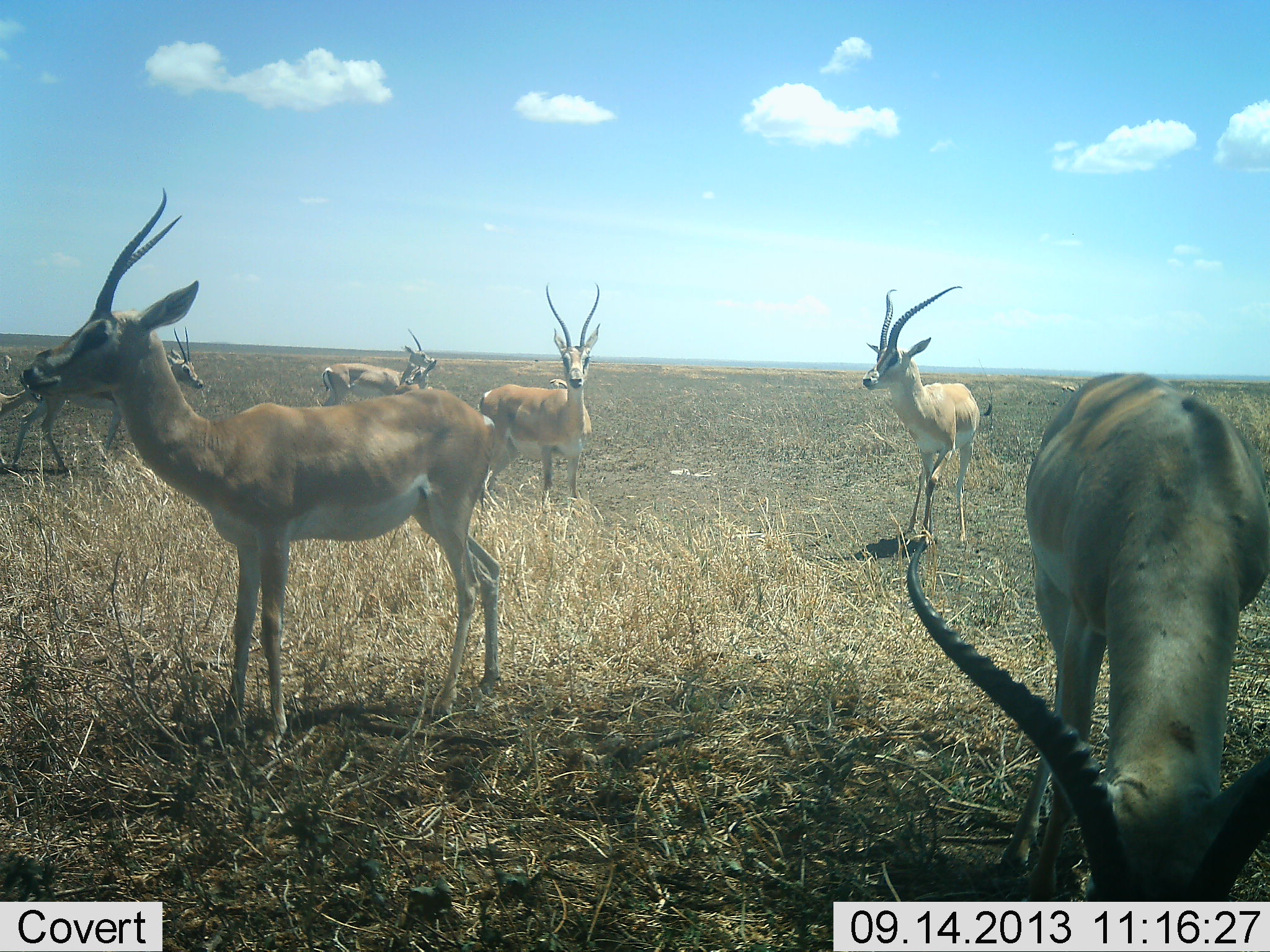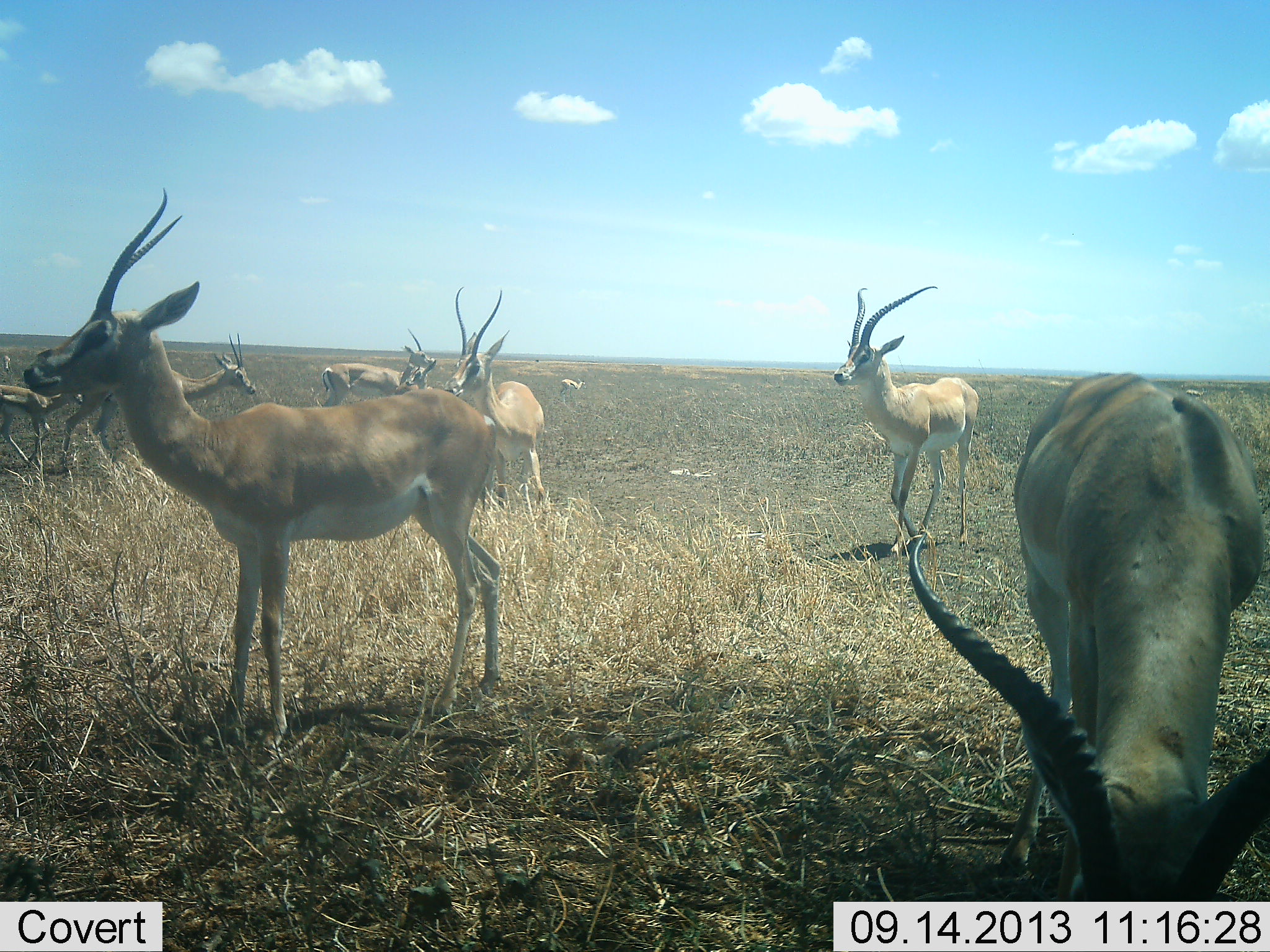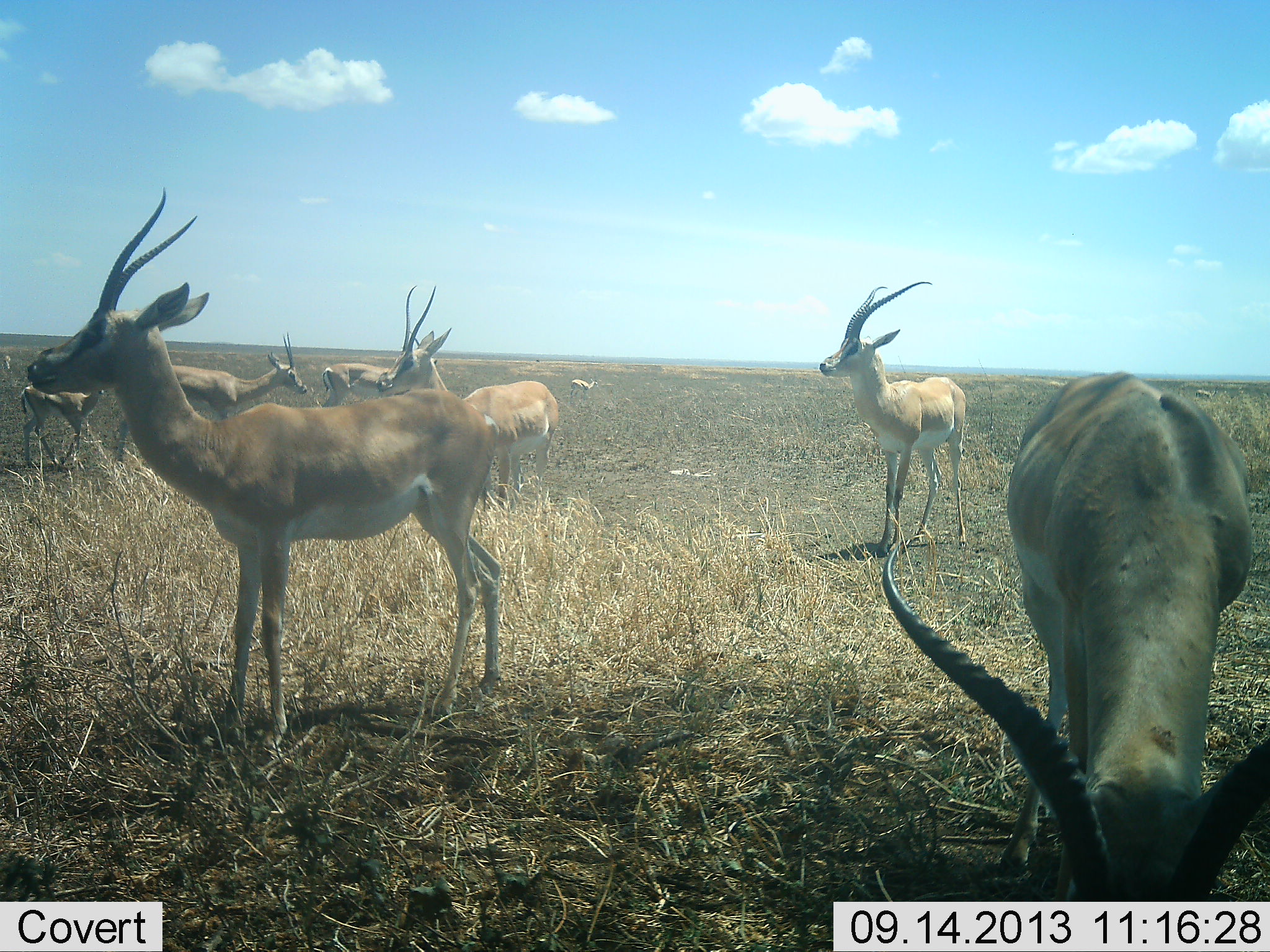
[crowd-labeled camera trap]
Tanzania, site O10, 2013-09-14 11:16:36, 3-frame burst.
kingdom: Animalia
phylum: Chordata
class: Mammalia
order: Artiodactyla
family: Bovidae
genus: Nanger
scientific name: Nanger granti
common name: grant's gazelle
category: gazellegrants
Gazellegrants (grant's gazelle) (Nanger granti), count 7. Behavior (volunteer vote fractions): standing 94%, resting 11%, moving 61%, interacting 6%. Young present (vote fraction): 28%. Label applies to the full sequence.